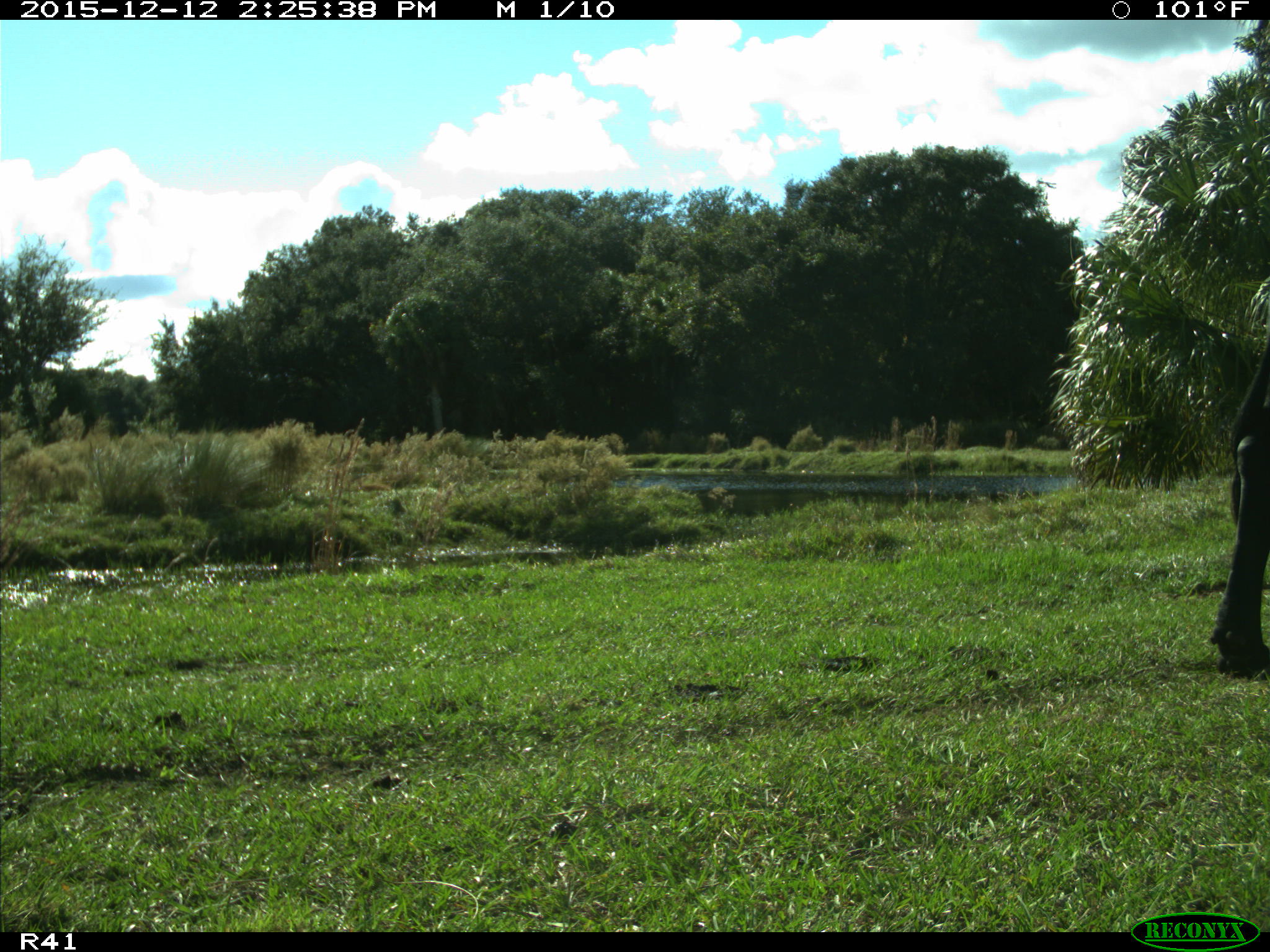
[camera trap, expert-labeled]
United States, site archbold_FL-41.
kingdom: Animalia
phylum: Chordata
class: Mammalia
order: Artiodactyla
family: Bovidae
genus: Bos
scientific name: Bos taurus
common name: domestic cow